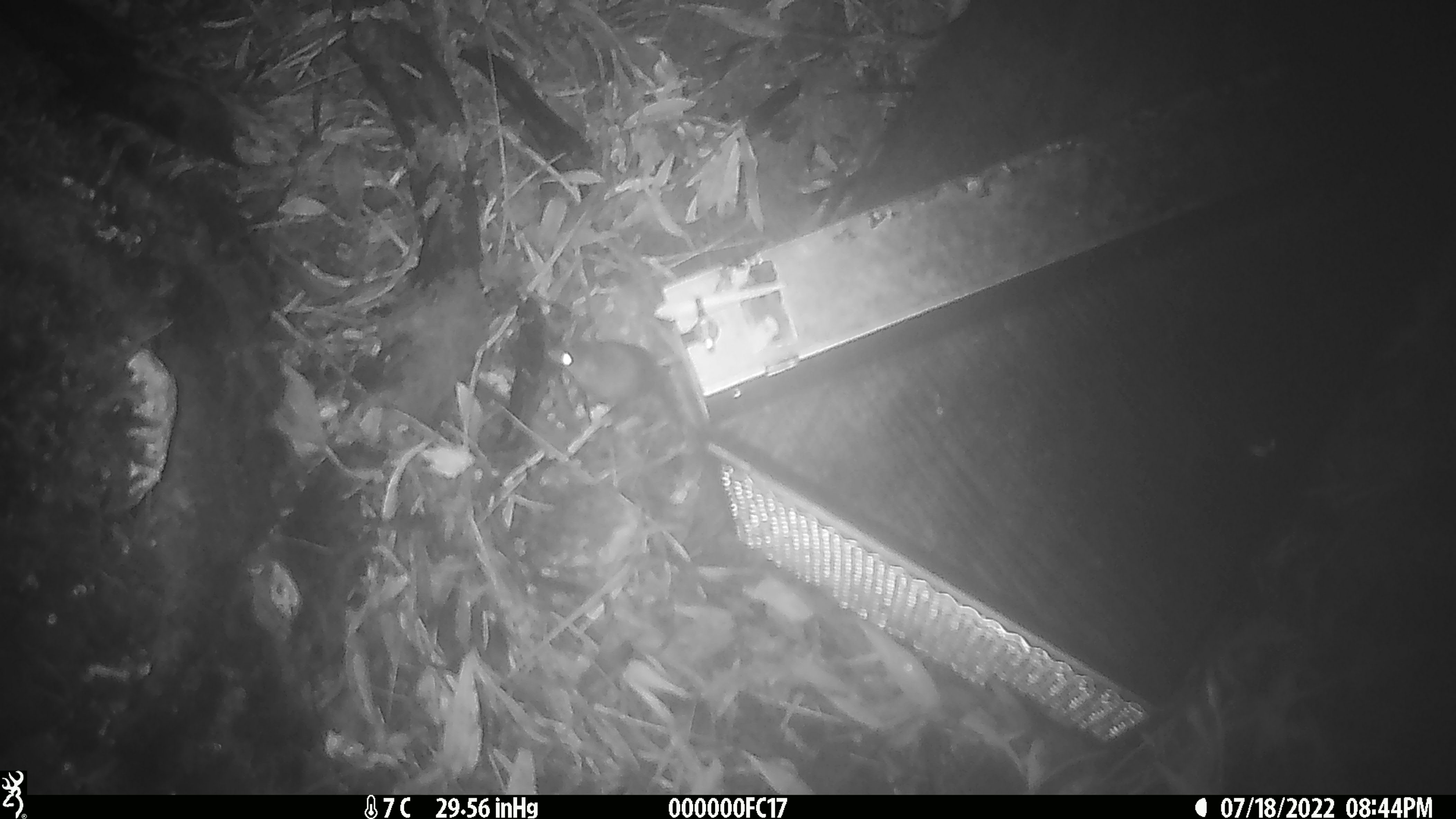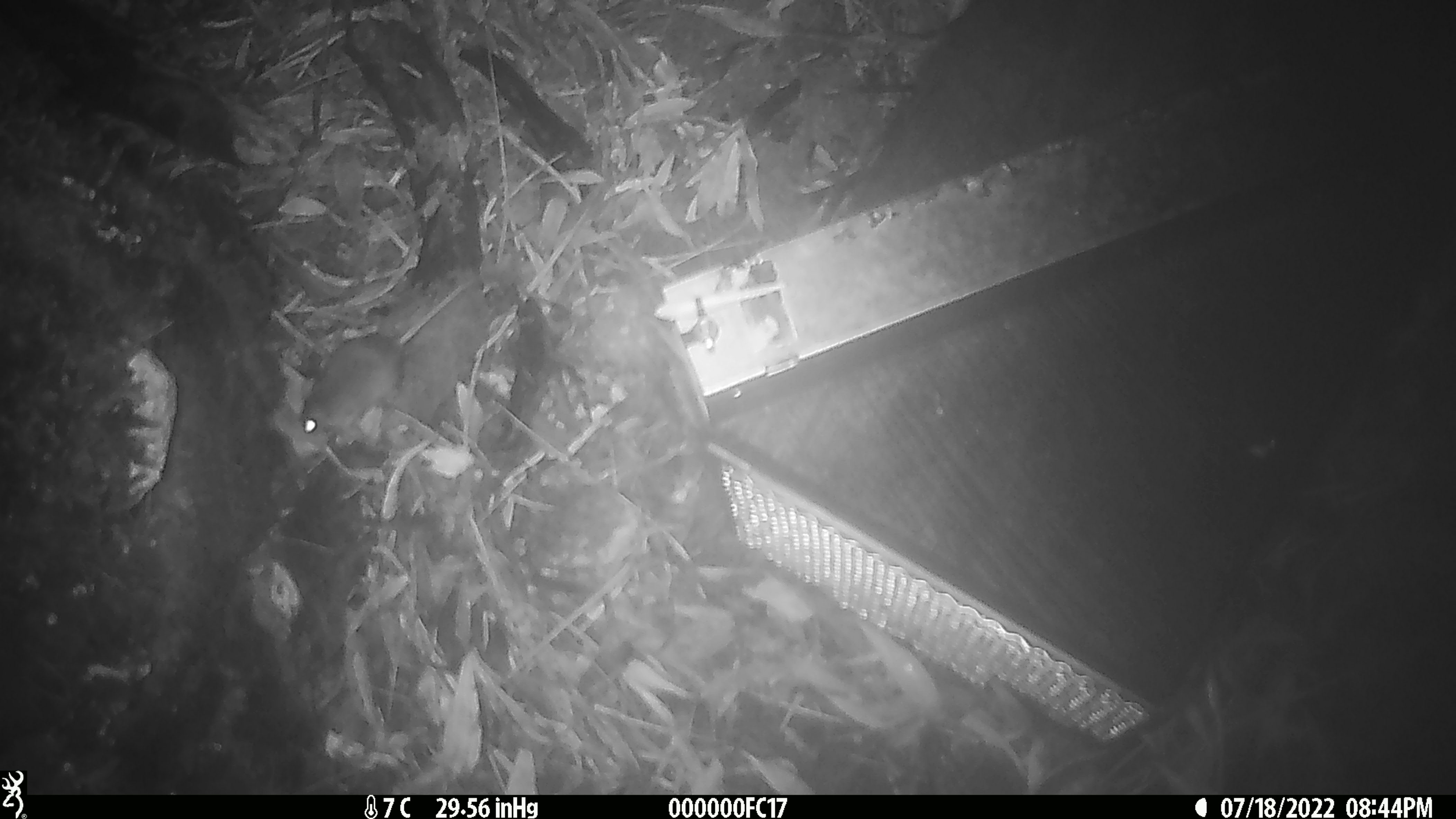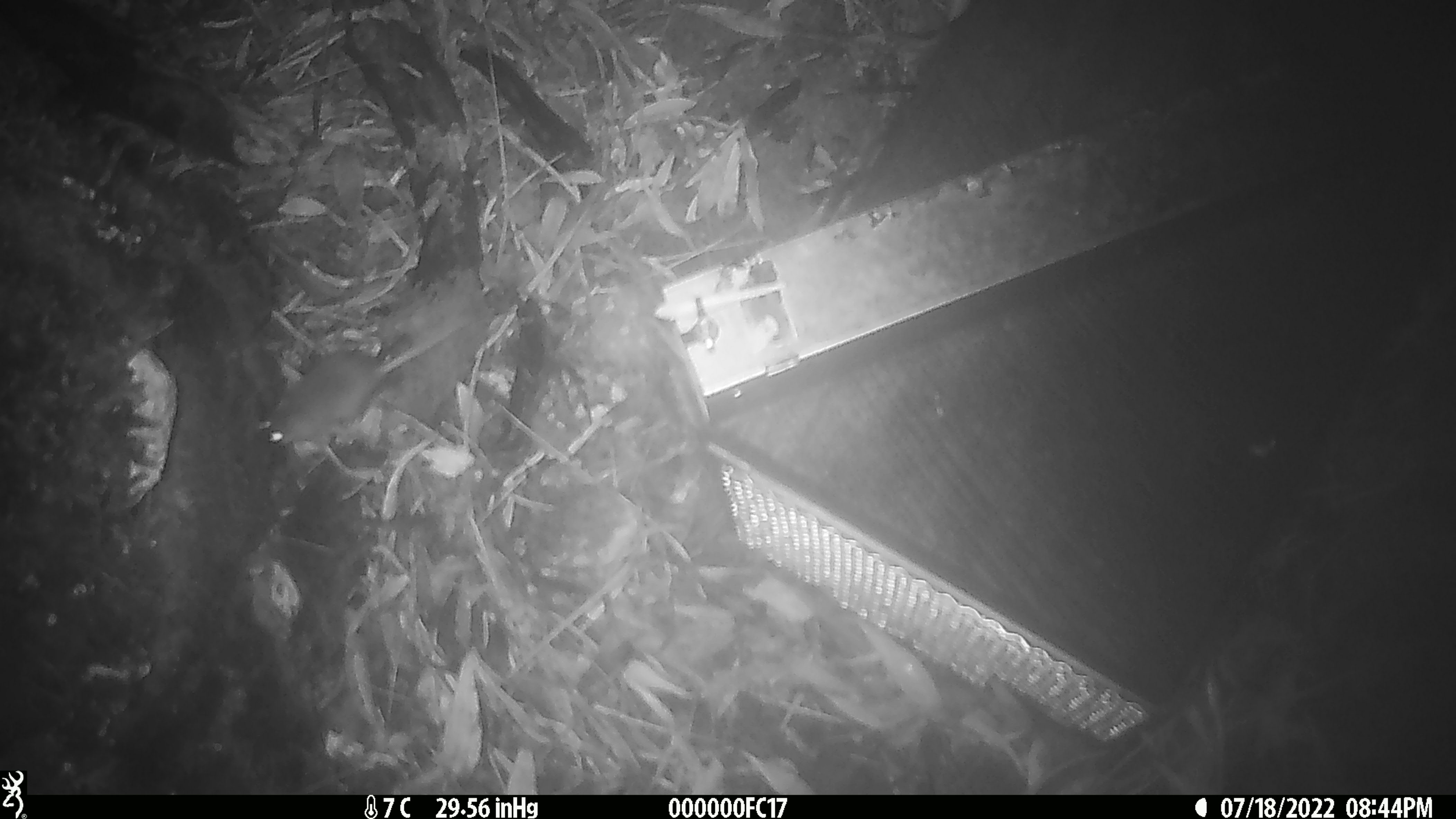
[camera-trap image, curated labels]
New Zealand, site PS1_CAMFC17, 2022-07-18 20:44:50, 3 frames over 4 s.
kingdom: Animalia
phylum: Chordata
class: Mammalia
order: Rodentia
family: Muridae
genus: Mus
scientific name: Mus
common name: mouse